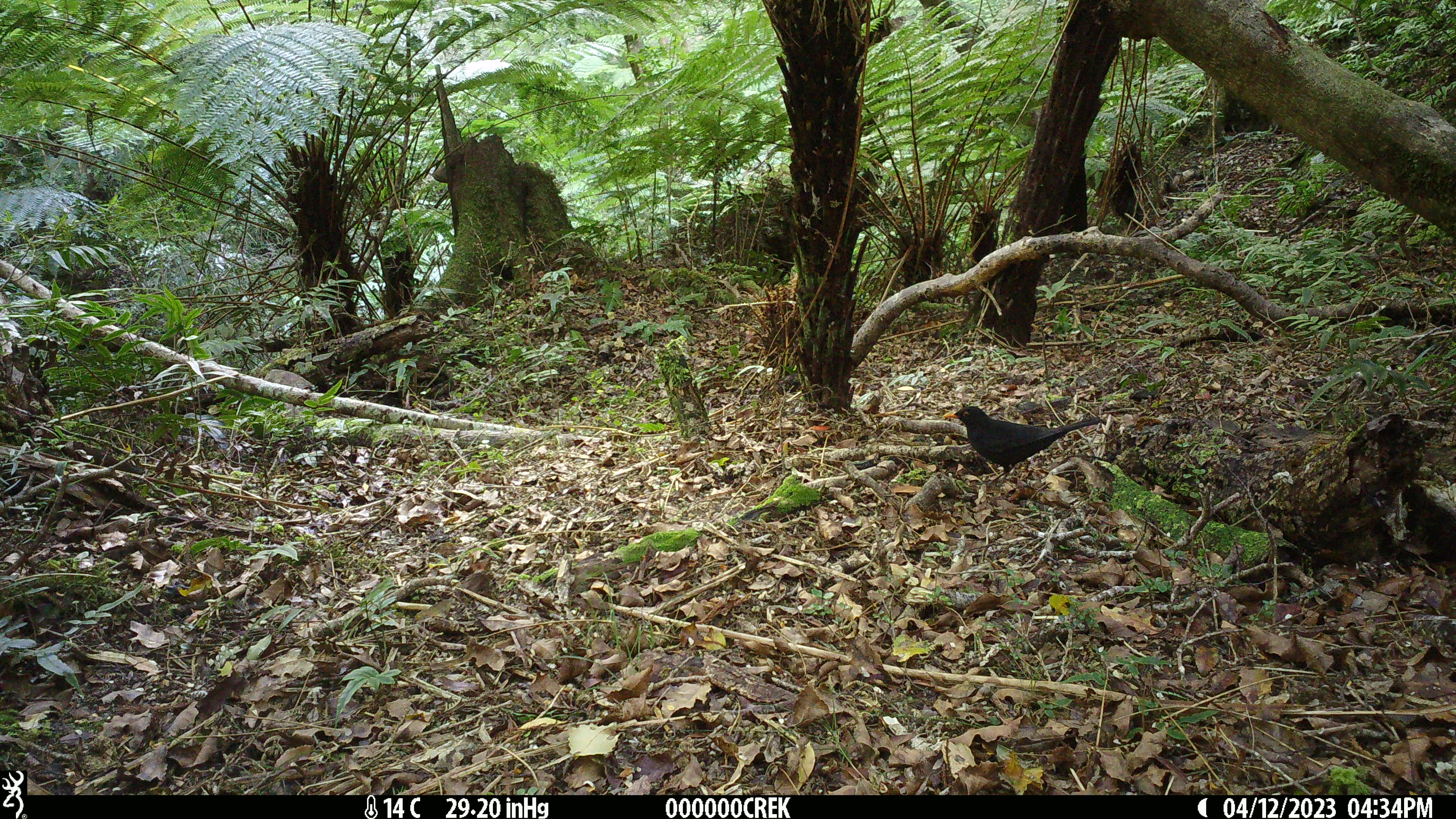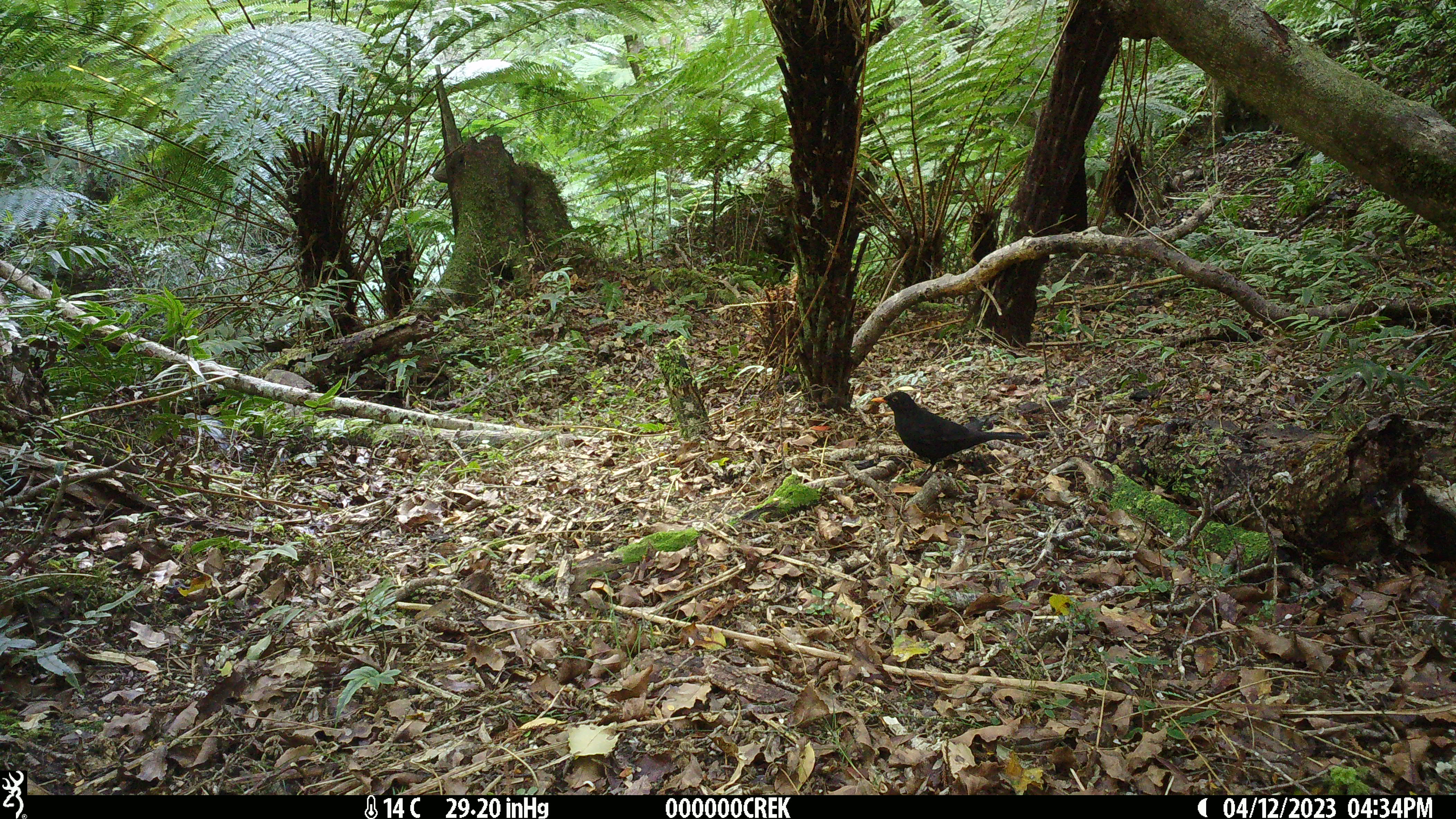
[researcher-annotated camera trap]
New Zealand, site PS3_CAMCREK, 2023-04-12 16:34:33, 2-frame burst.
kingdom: Animalia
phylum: Chordata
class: Aves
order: Passeriformes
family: Turdidae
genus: Turdus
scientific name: Turdus merula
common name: eurasian blackbird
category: blackbird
Blackbird (eurasian blackbird) (Turdus merula).